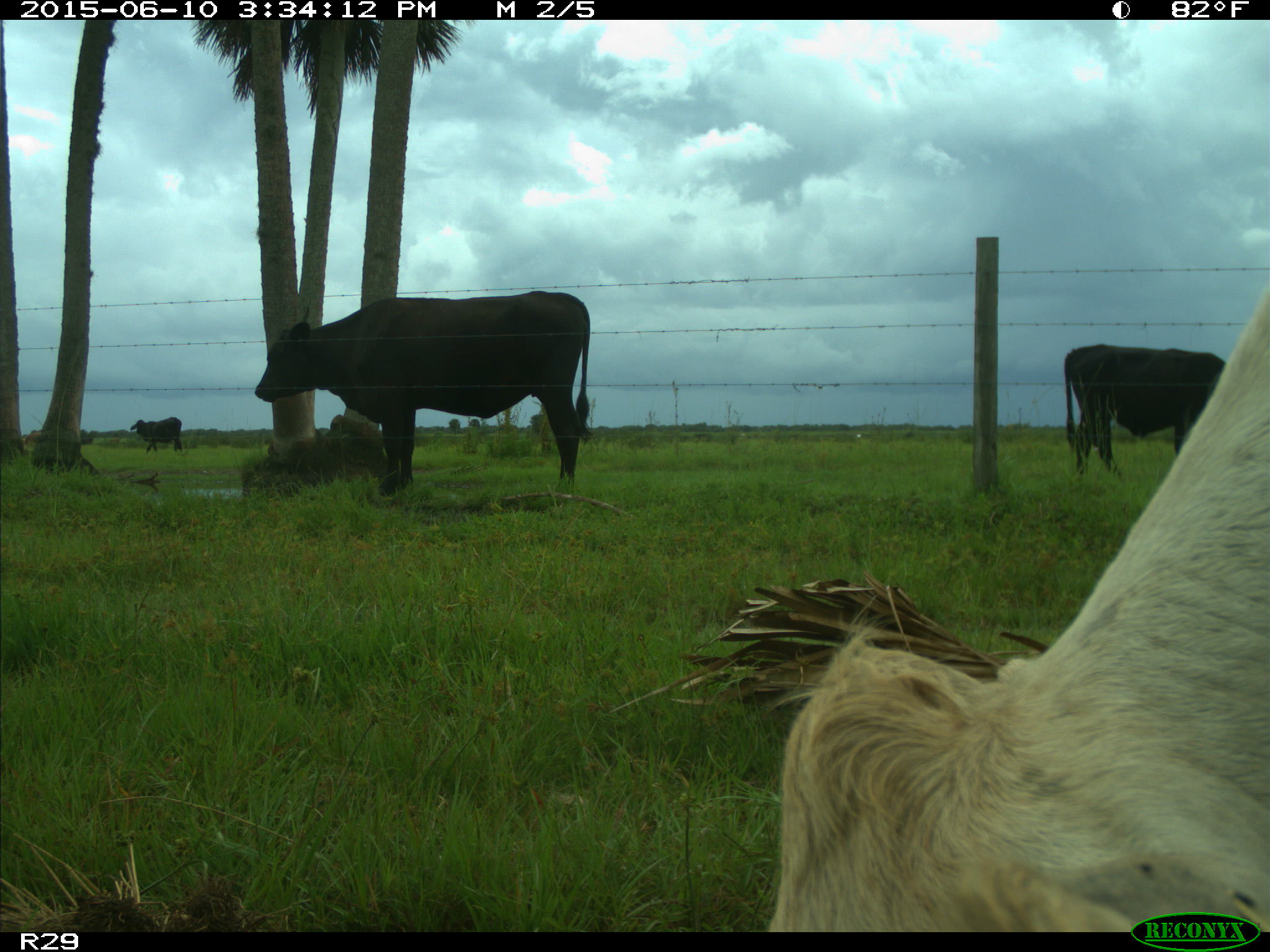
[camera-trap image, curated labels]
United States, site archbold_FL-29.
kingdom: Animalia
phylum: Chordata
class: Mammalia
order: Artiodactyla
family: Bovidae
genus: Bos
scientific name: Bos taurus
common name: domestic cow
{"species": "Bos taurus (domestic cow)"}